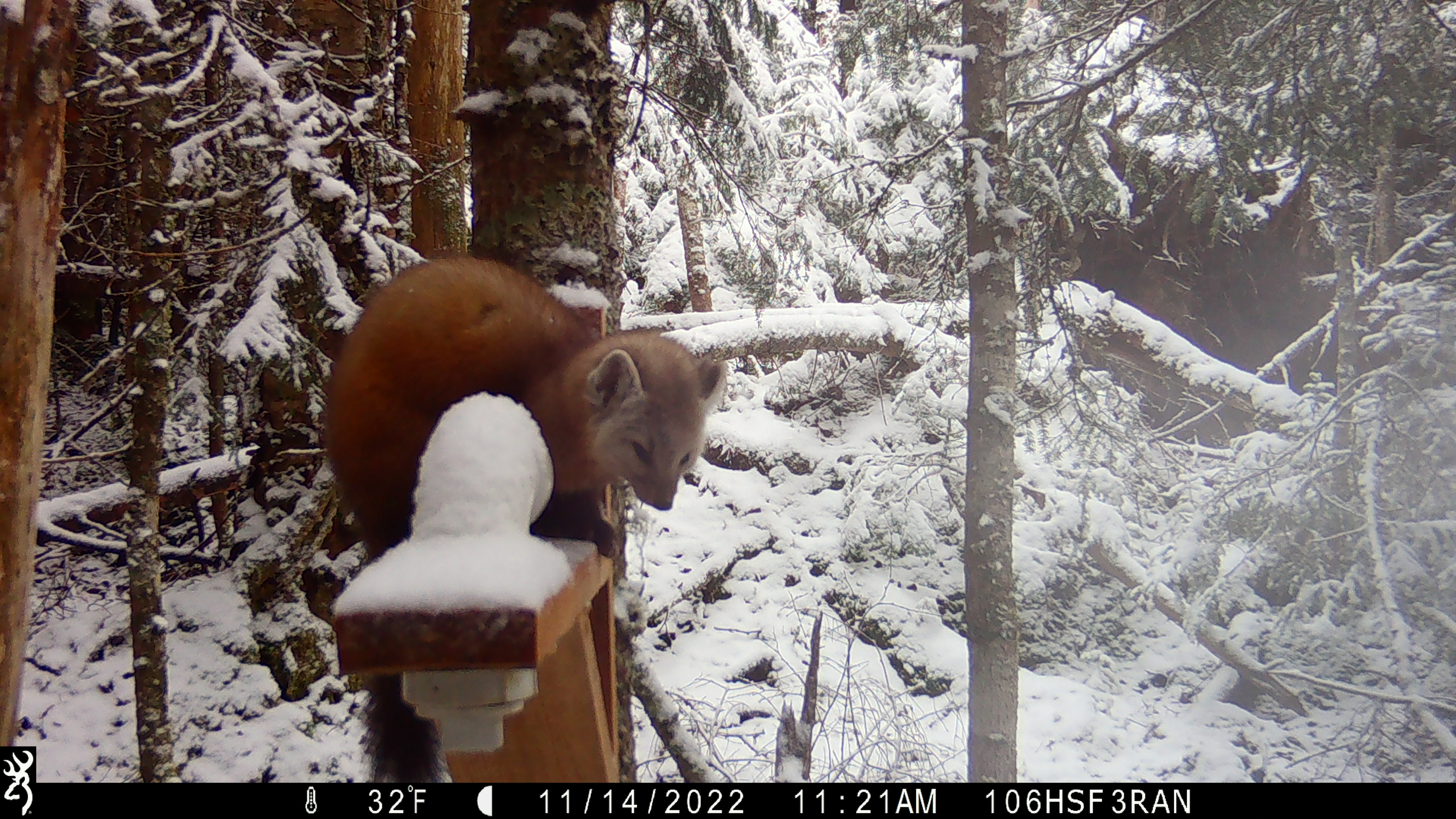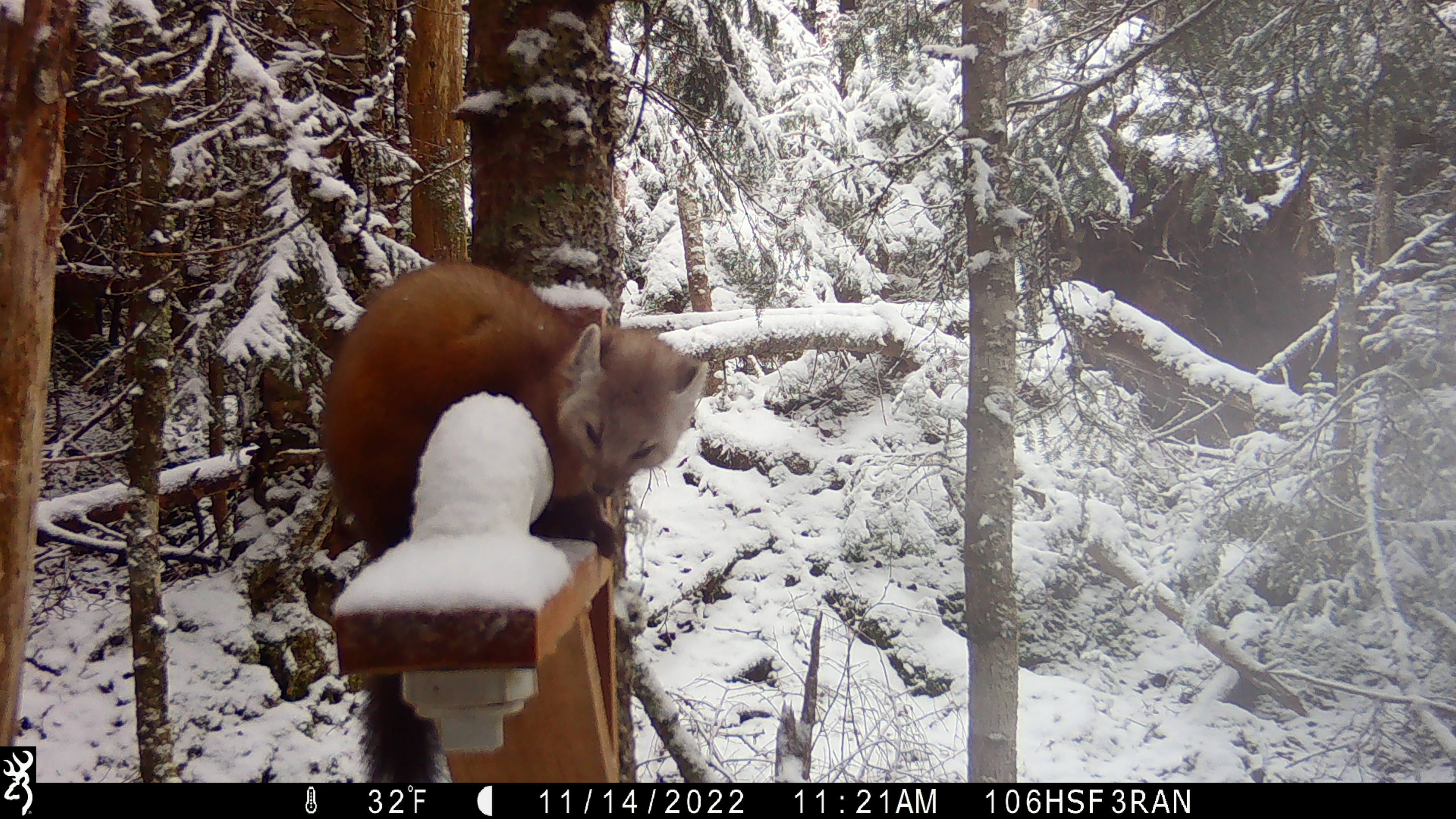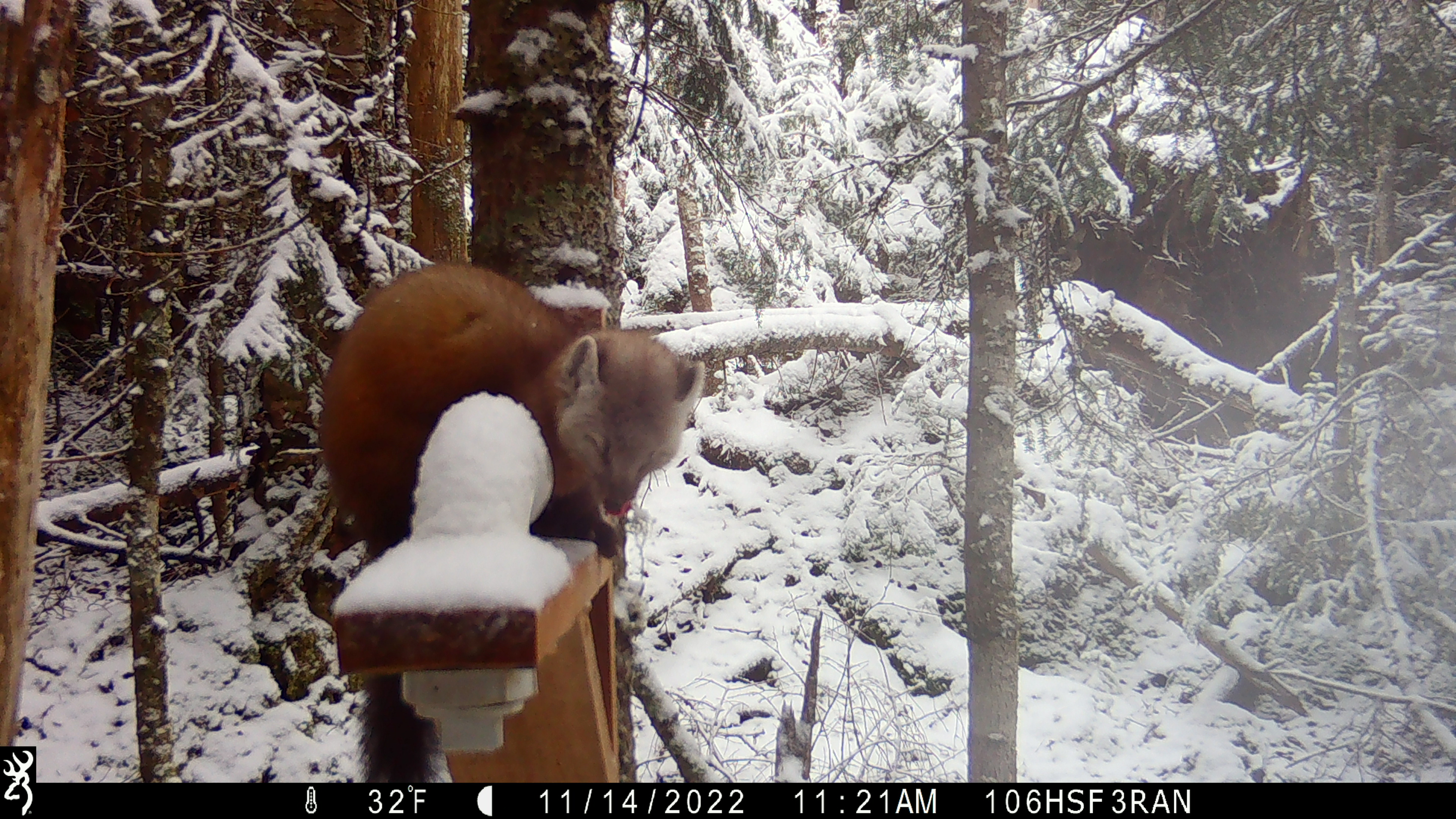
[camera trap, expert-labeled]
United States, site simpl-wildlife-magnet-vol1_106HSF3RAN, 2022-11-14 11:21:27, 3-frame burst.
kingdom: Animalia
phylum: Chordata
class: Mammalia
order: Carnivora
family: Mustelidae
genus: Martes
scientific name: Martes americana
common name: american marten